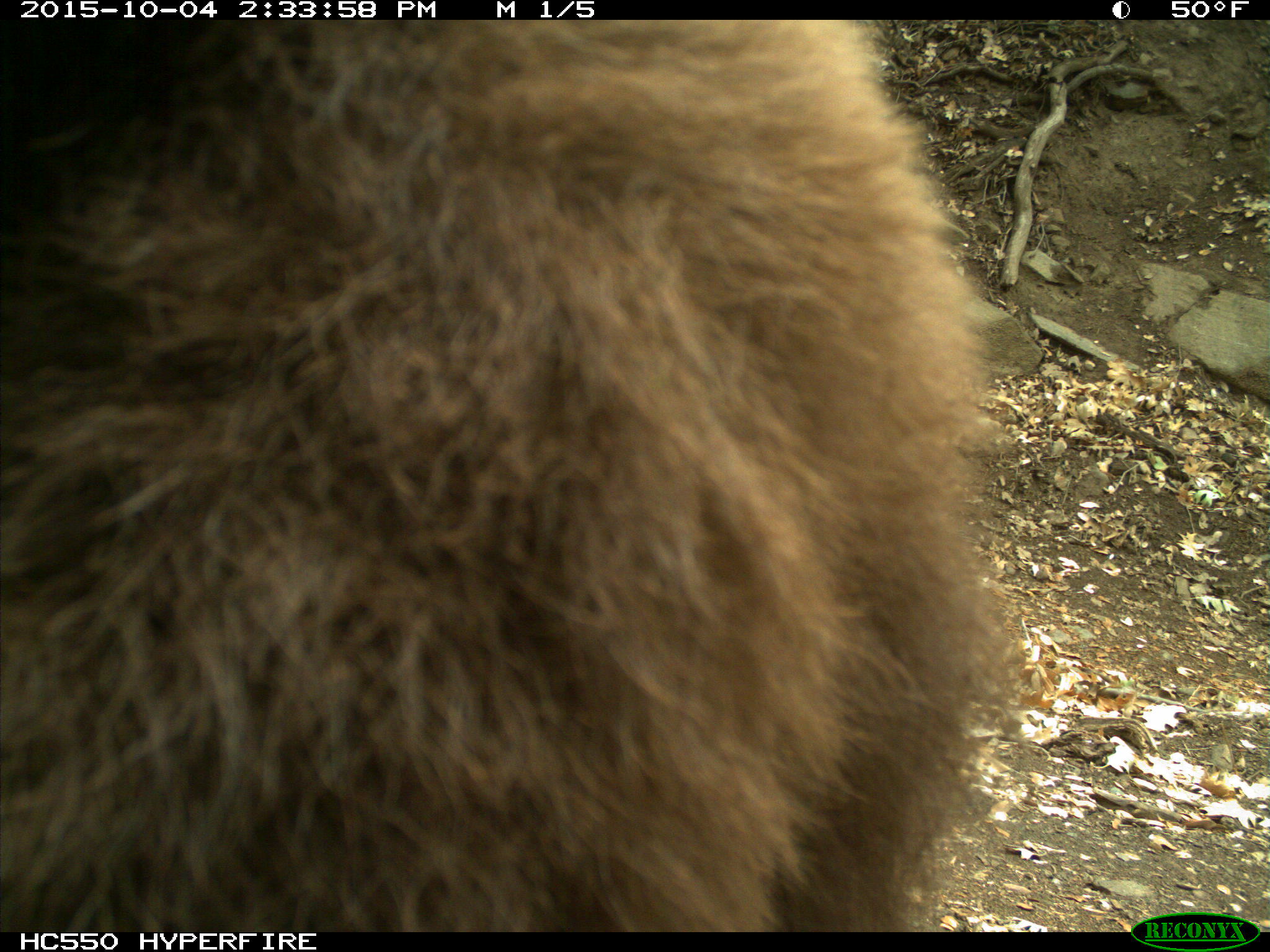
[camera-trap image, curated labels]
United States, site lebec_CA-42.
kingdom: Animalia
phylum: Chordata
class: Mammalia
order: Carnivora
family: Ursidae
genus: Ursus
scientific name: Ursus americanus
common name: american black bear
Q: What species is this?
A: Ursus americanus (american black bear).